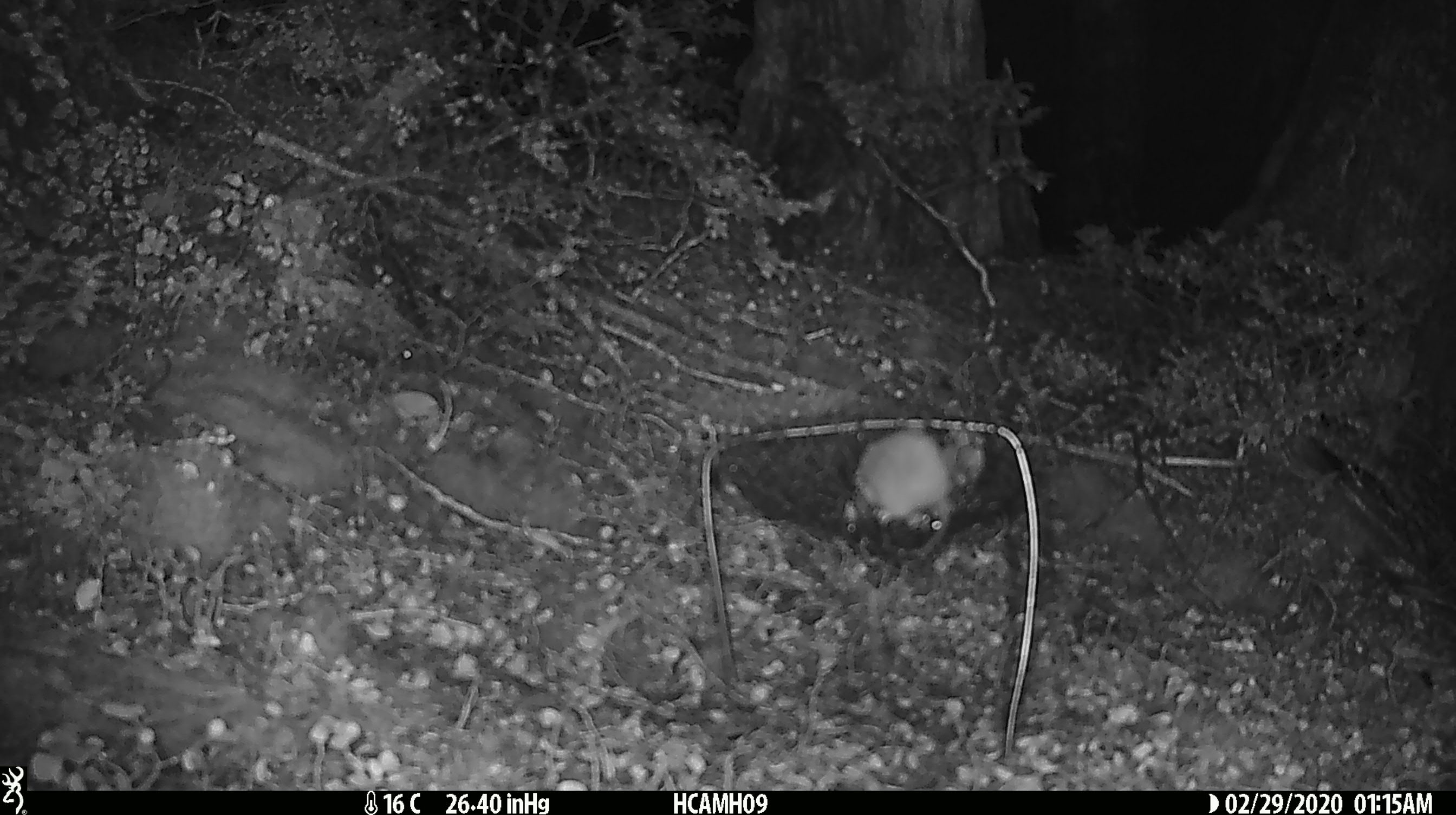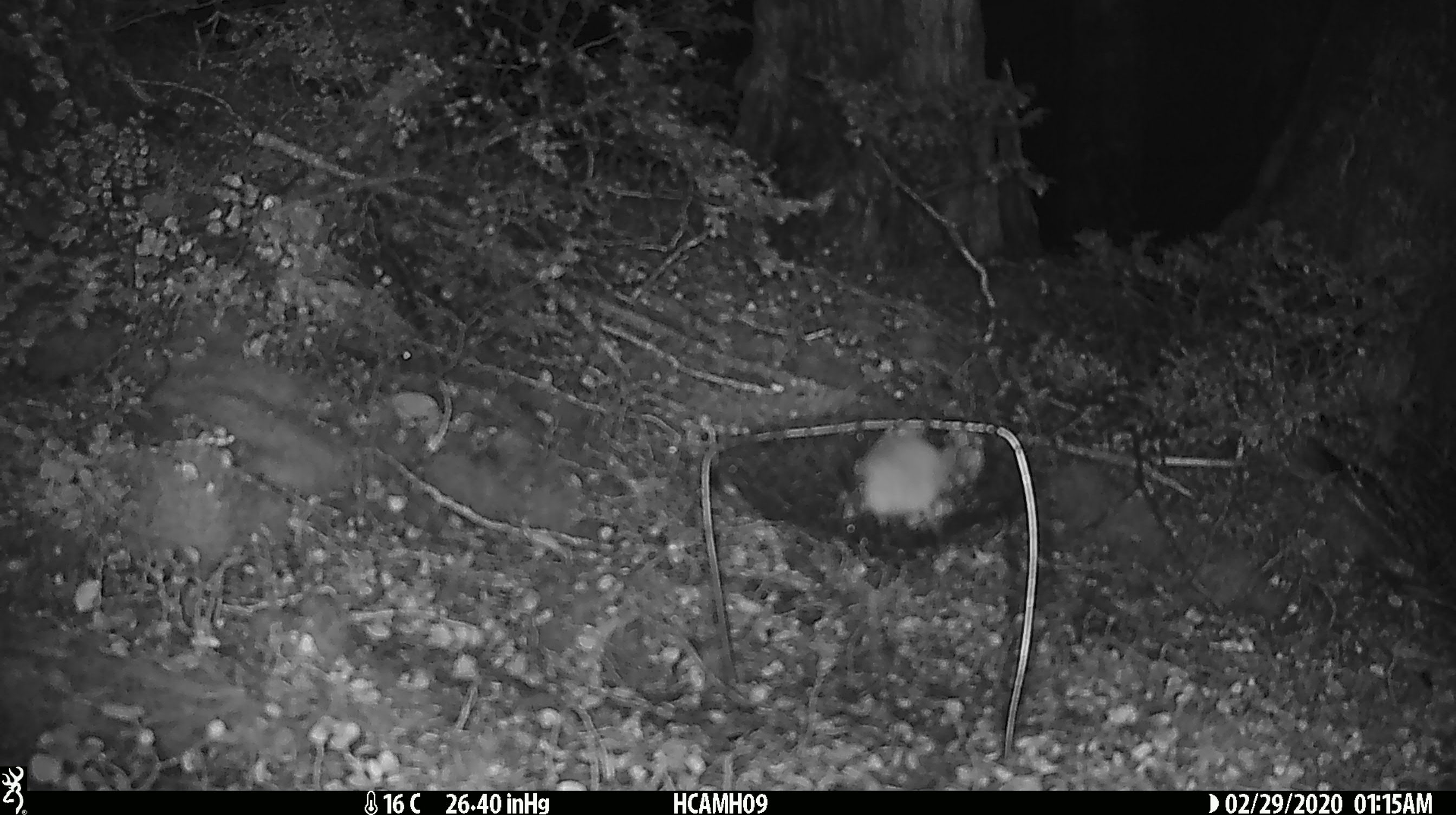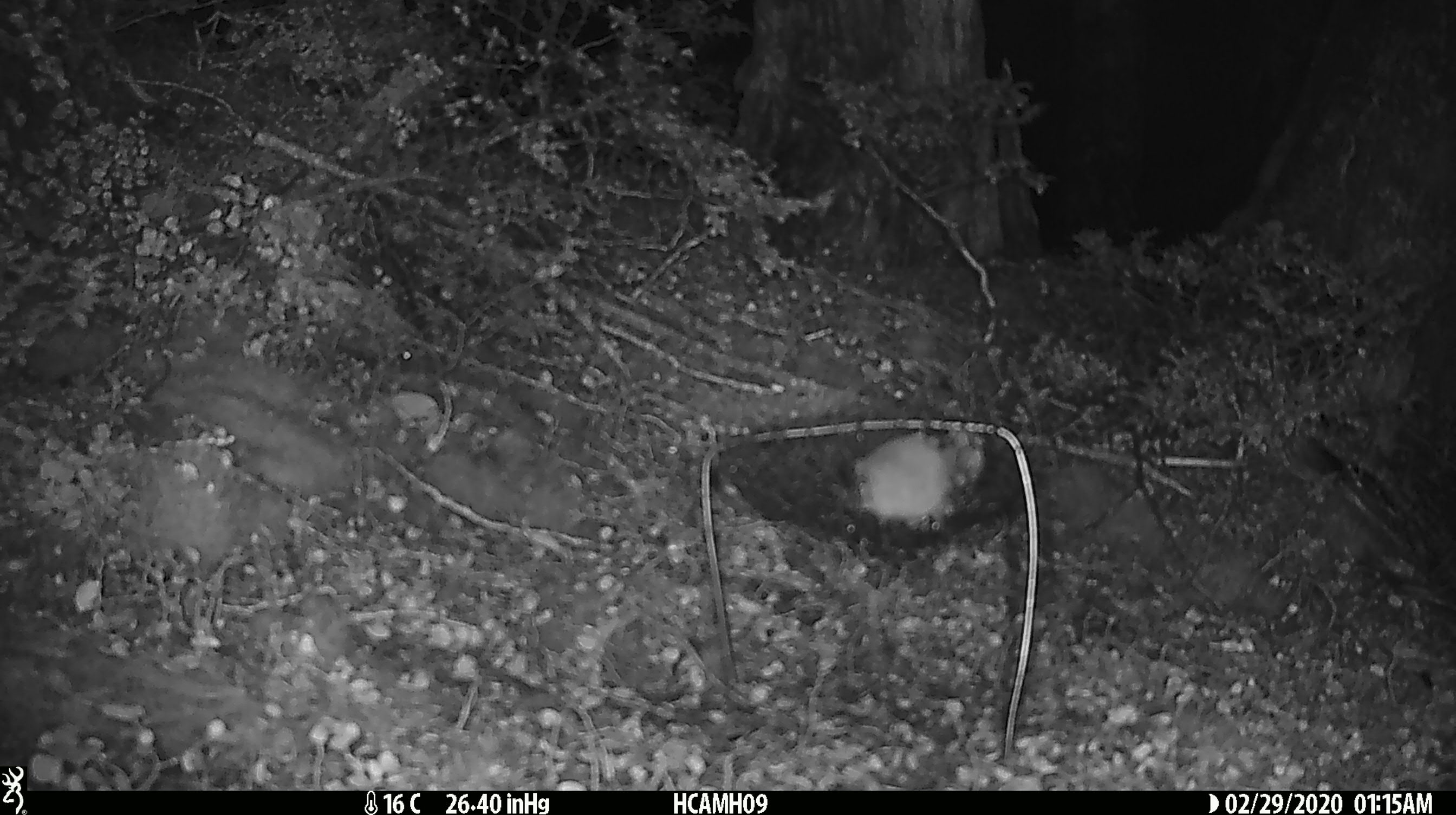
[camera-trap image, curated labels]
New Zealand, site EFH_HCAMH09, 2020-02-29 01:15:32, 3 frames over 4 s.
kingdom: Animalia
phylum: Chordata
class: Mammalia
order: Rodentia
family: Muridae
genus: Mus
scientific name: Mus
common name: mouse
Mouse (Mus).